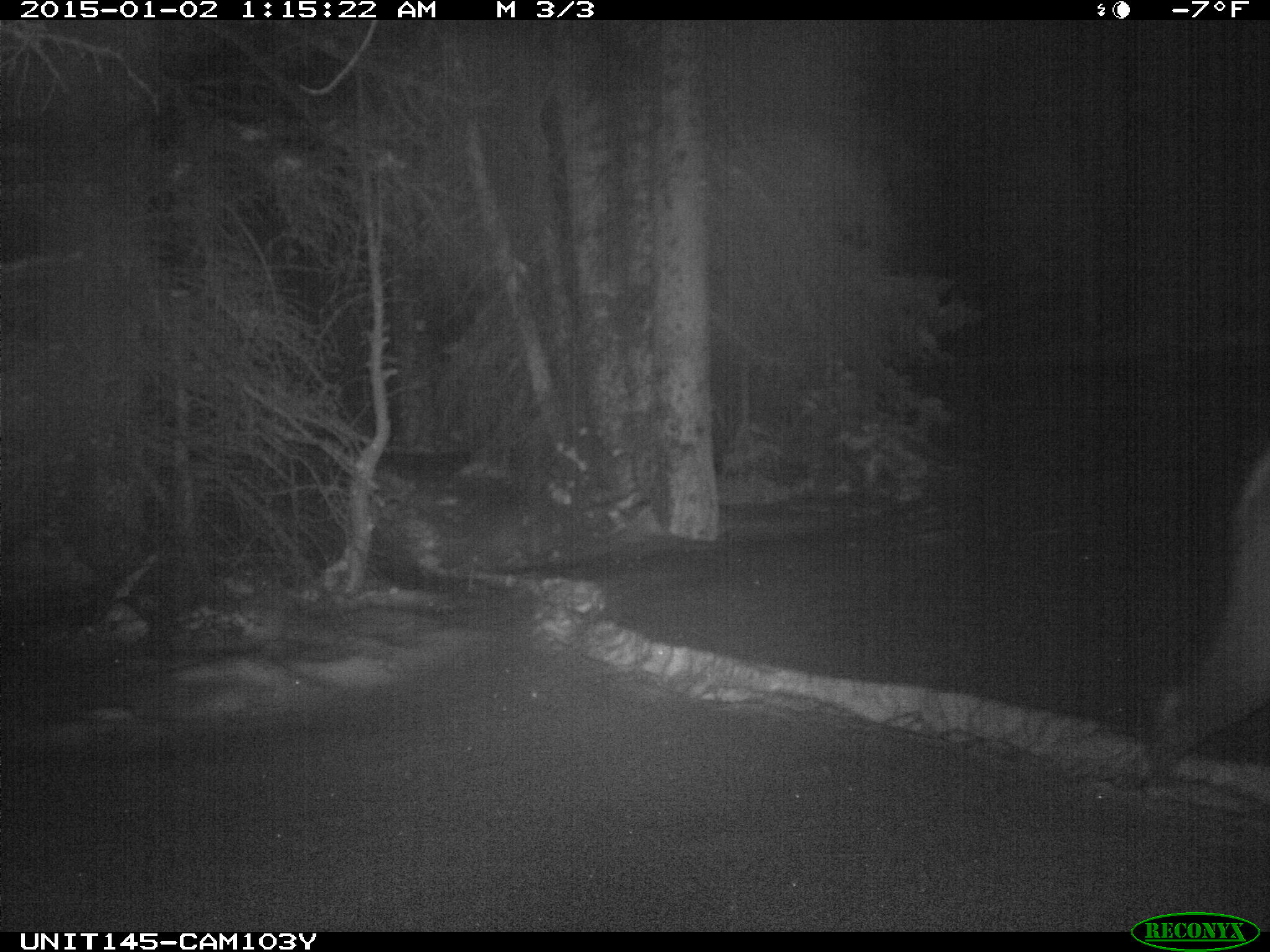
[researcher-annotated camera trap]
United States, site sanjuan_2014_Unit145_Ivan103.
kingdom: Animalia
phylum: Chordata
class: Mammalia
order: Artiodactyla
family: Cervidae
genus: Cervus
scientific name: Cervus elaphus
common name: red deer